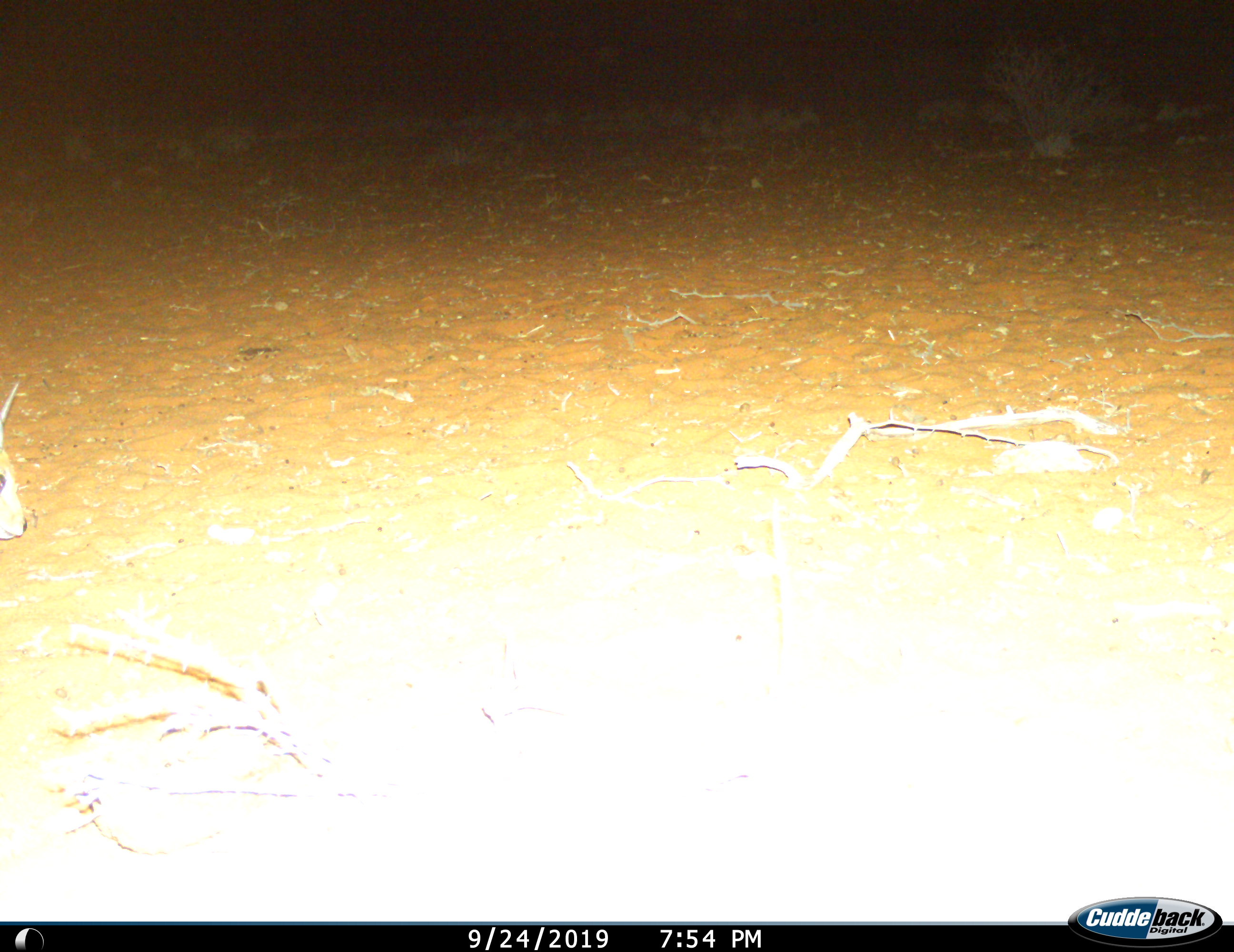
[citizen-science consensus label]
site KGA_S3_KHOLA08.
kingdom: Animalia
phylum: Chordata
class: Mammalia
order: Artiodactyla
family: Bovidae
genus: Raphicerus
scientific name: Raphicerus campestris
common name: steenbok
Steenbok (Raphicerus campestris), count 1. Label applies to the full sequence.